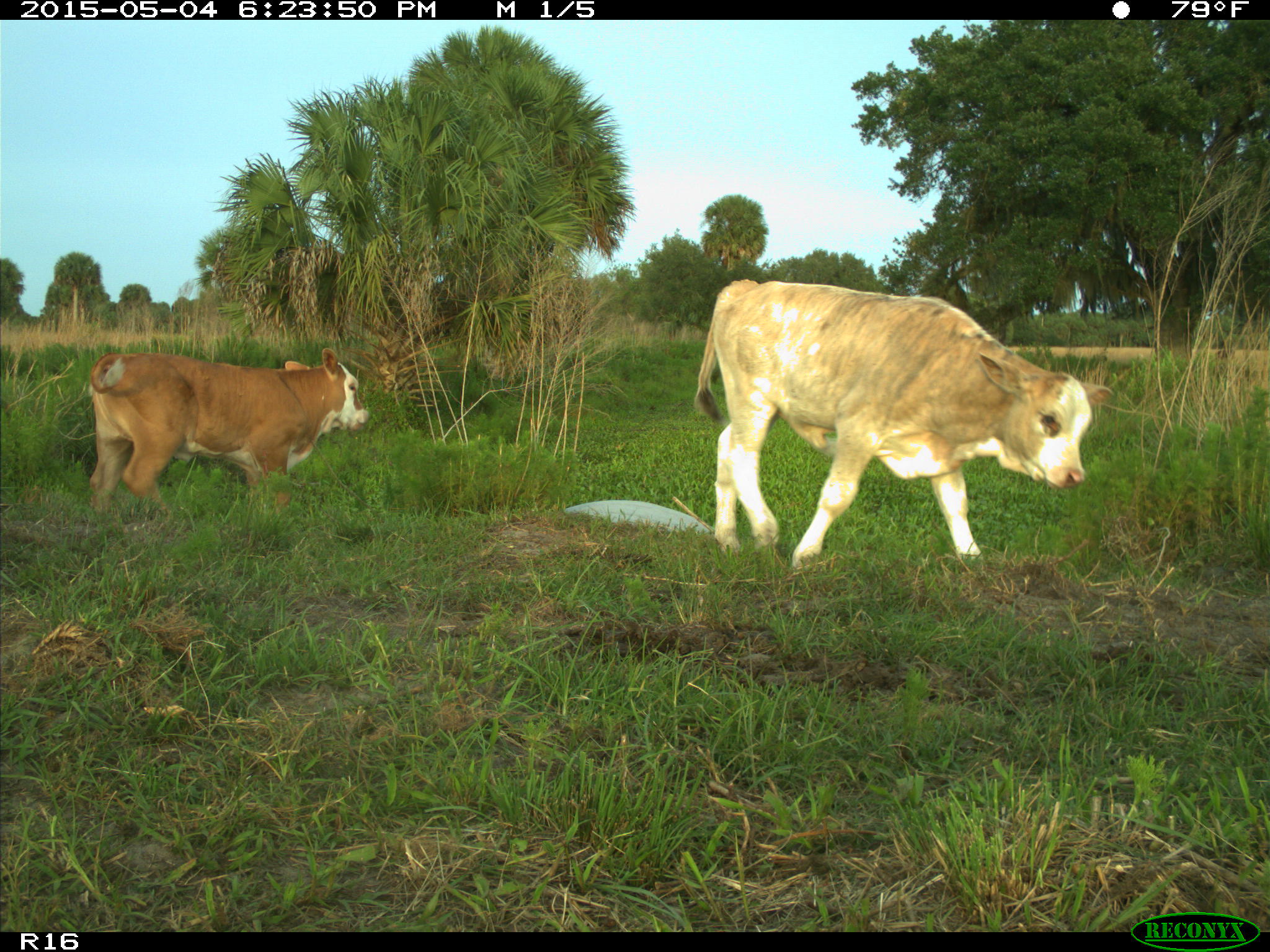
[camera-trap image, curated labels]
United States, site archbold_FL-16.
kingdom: Animalia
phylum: Chordata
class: Mammalia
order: Artiodactyla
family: Bovidae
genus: Bos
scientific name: Bos taurus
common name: domestic cow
Bos taurus (domestic cow).